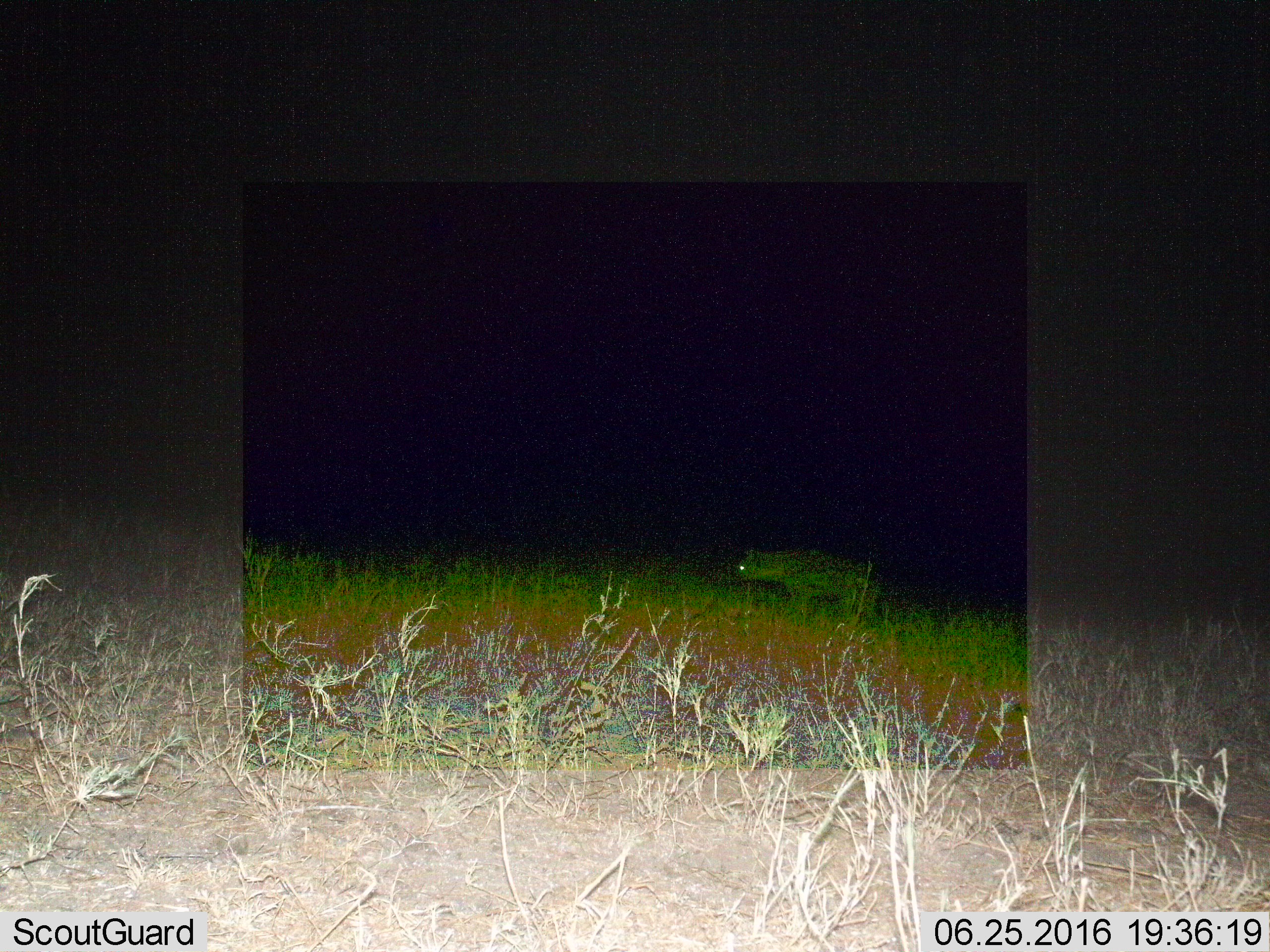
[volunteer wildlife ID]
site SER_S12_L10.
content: unidentified animal